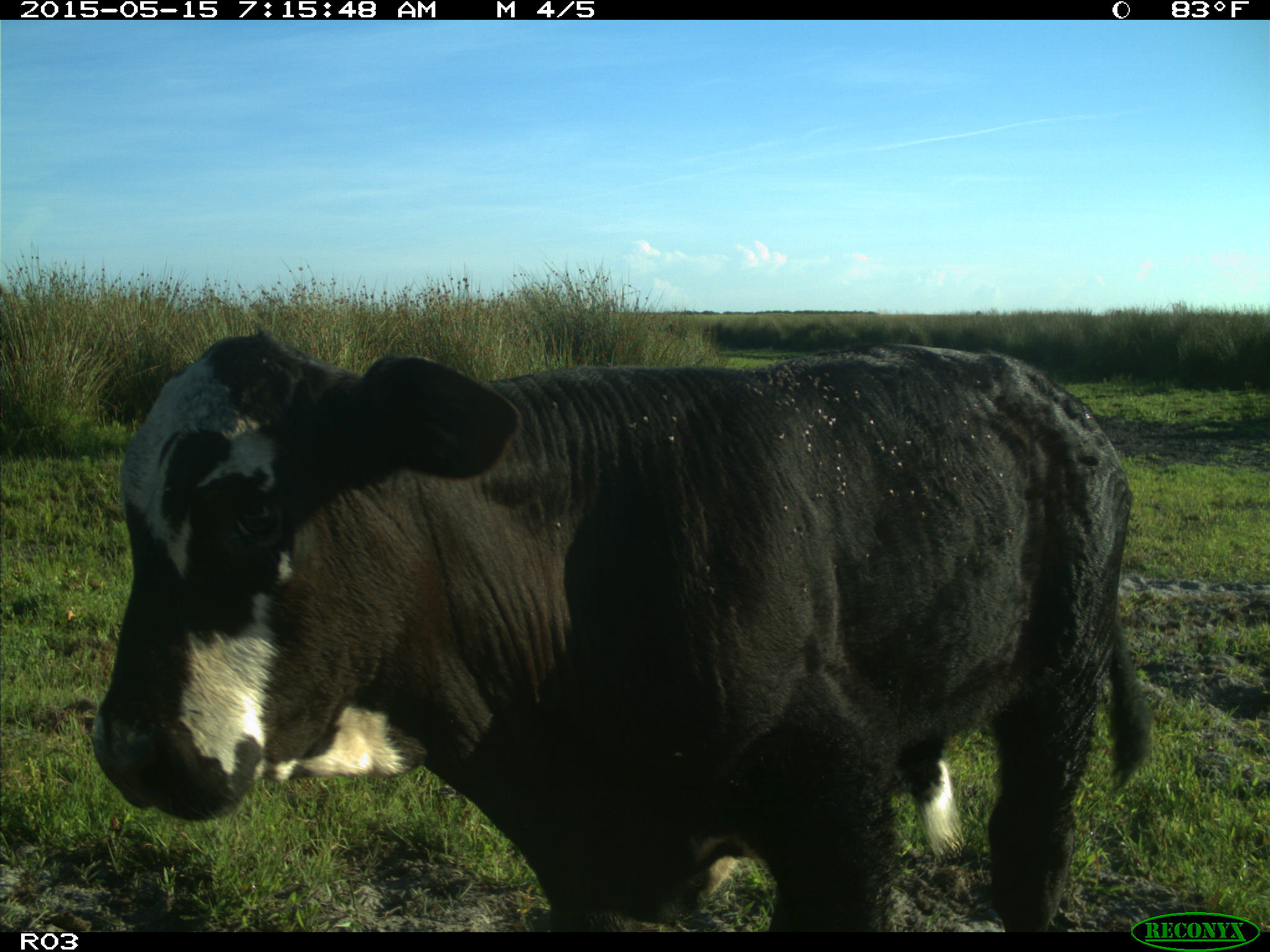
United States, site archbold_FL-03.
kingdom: Animalia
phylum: Chordata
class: Mammalia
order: Artiodactyla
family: Bovidae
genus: Bos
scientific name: Bos taurus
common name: domestic cow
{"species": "Bos taurus (domestic cow)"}